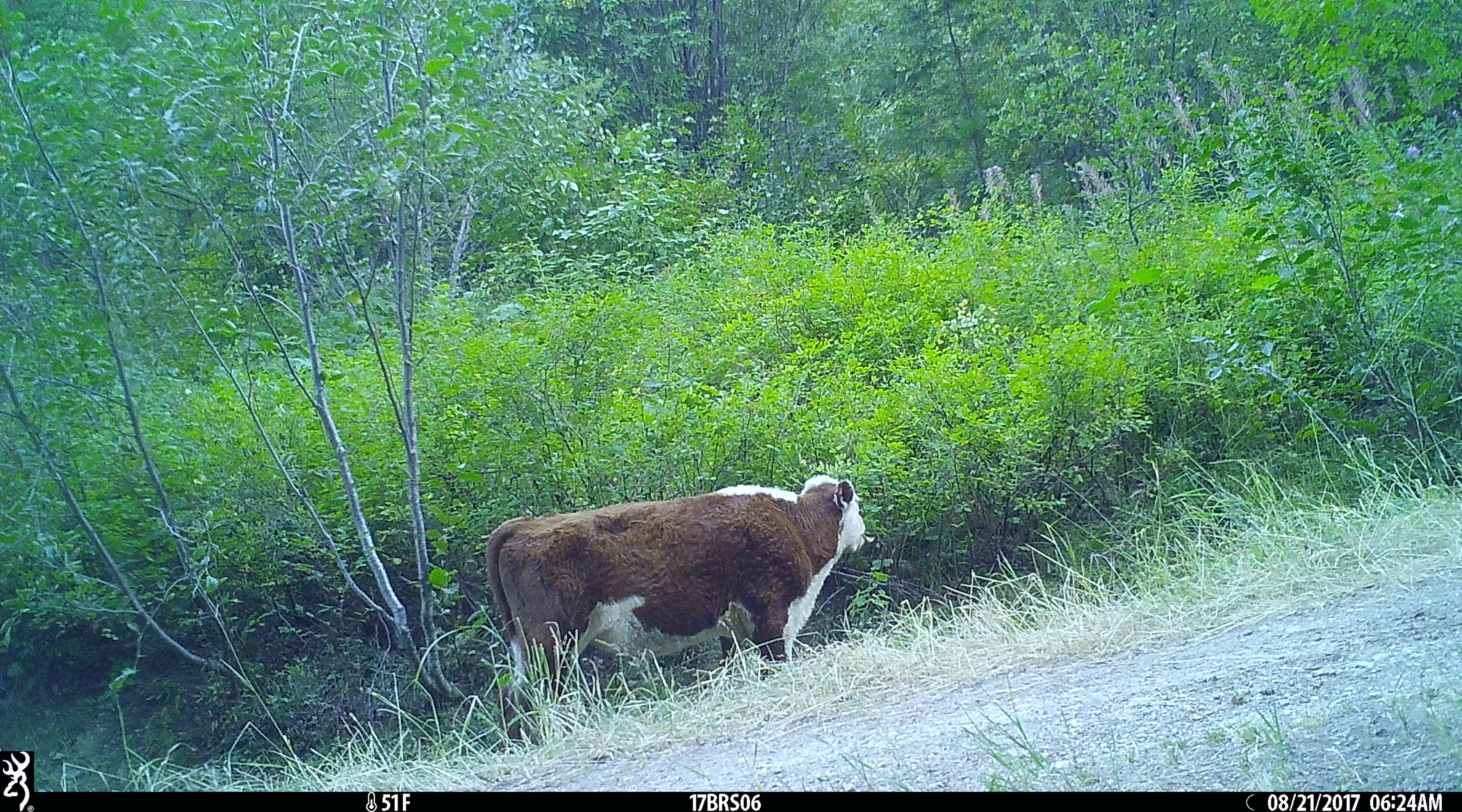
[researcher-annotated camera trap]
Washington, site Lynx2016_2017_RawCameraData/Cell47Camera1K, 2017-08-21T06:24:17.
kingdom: Animalia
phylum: Chordata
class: Mammalia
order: Artiodactyla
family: Bovidae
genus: Bos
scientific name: Bos taurus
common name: domestic cattle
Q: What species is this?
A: Domestic cattle (Bos taurus).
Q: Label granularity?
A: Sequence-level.